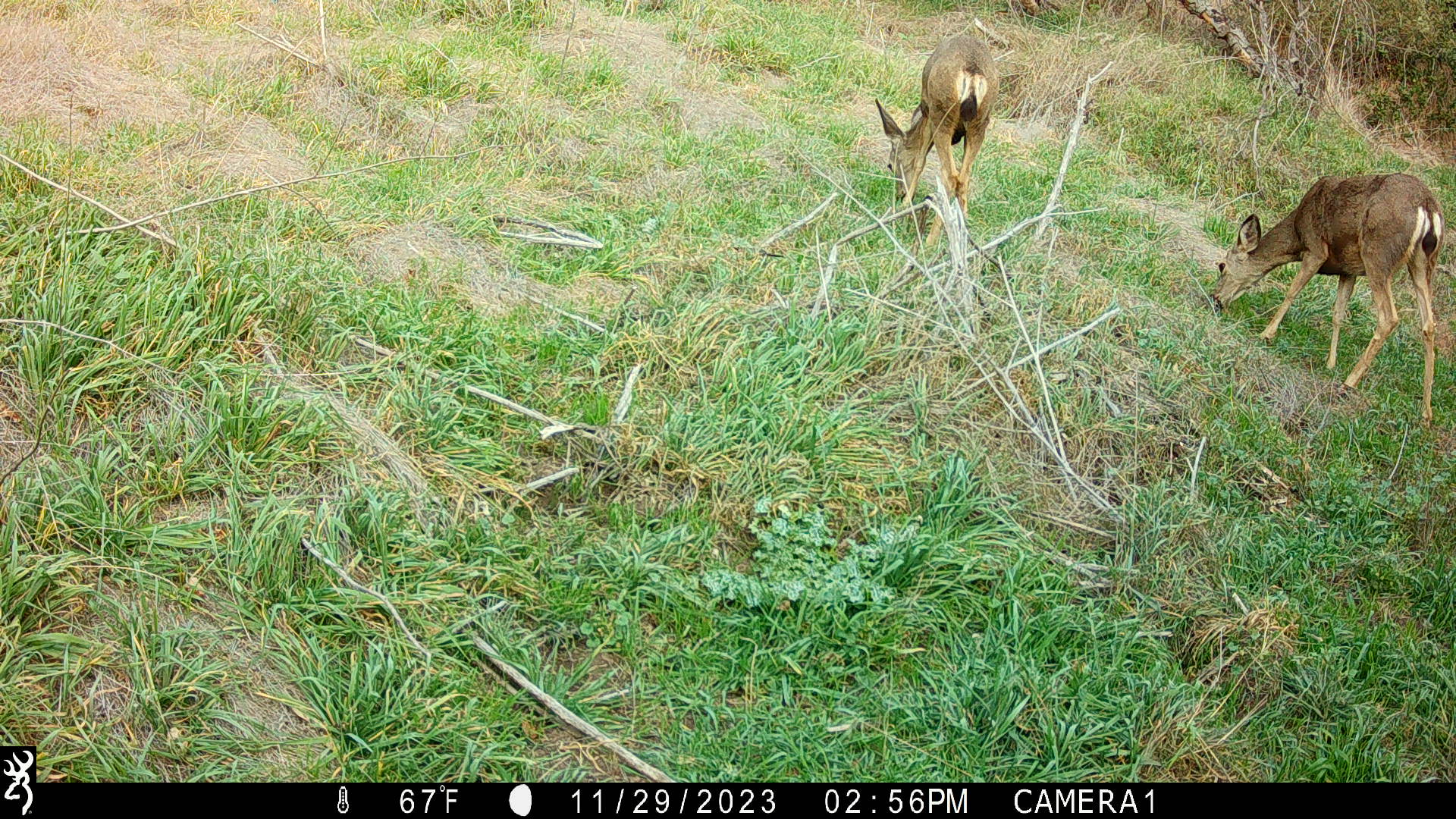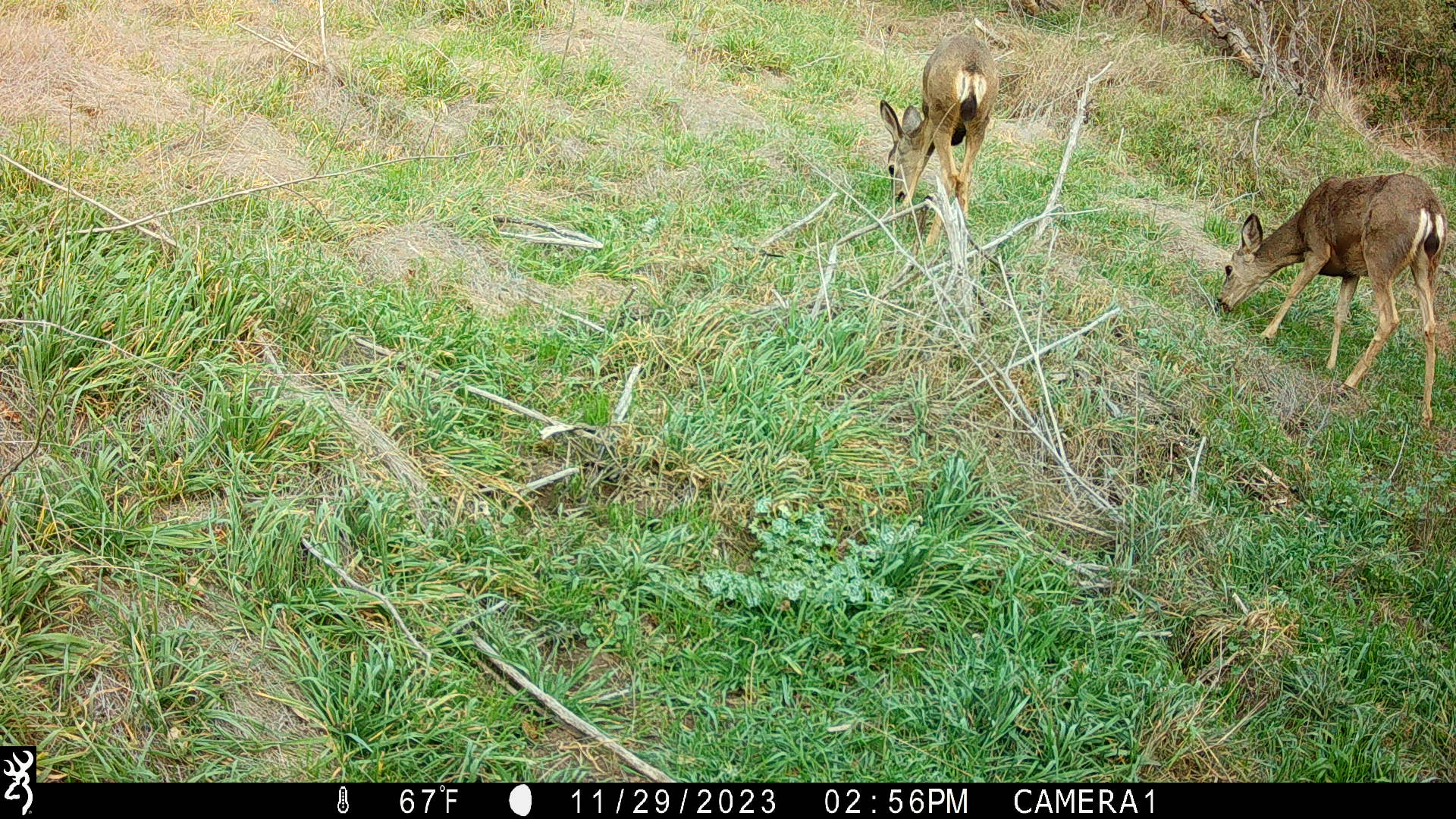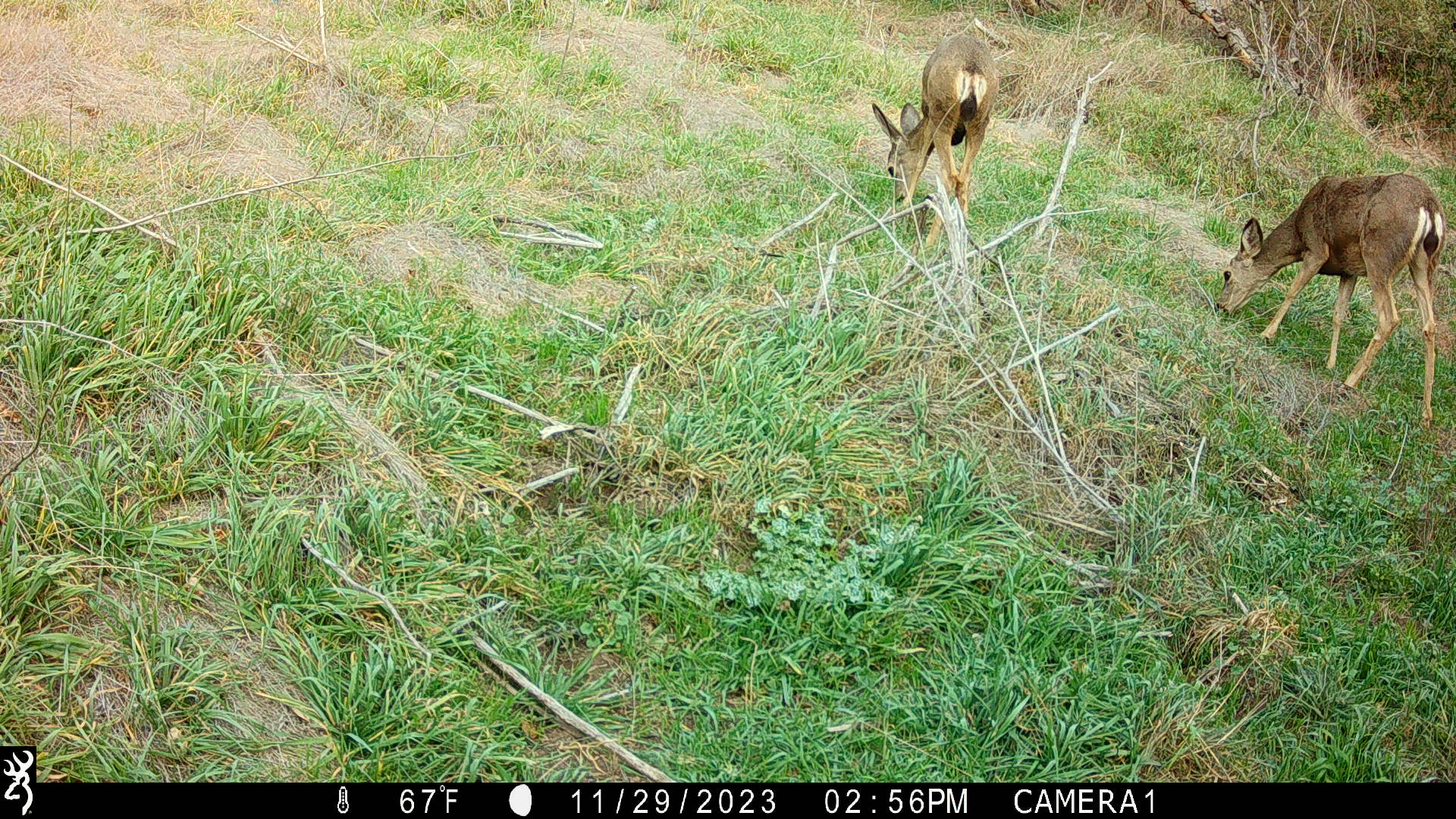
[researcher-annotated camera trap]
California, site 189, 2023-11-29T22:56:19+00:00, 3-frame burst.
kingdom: Animalia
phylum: Chordata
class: Mammalia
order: Artiodactyla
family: Cervidae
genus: Odocoileus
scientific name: Odocoileus hemionus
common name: mule deer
Mule deer (Odocoileus hemionus).